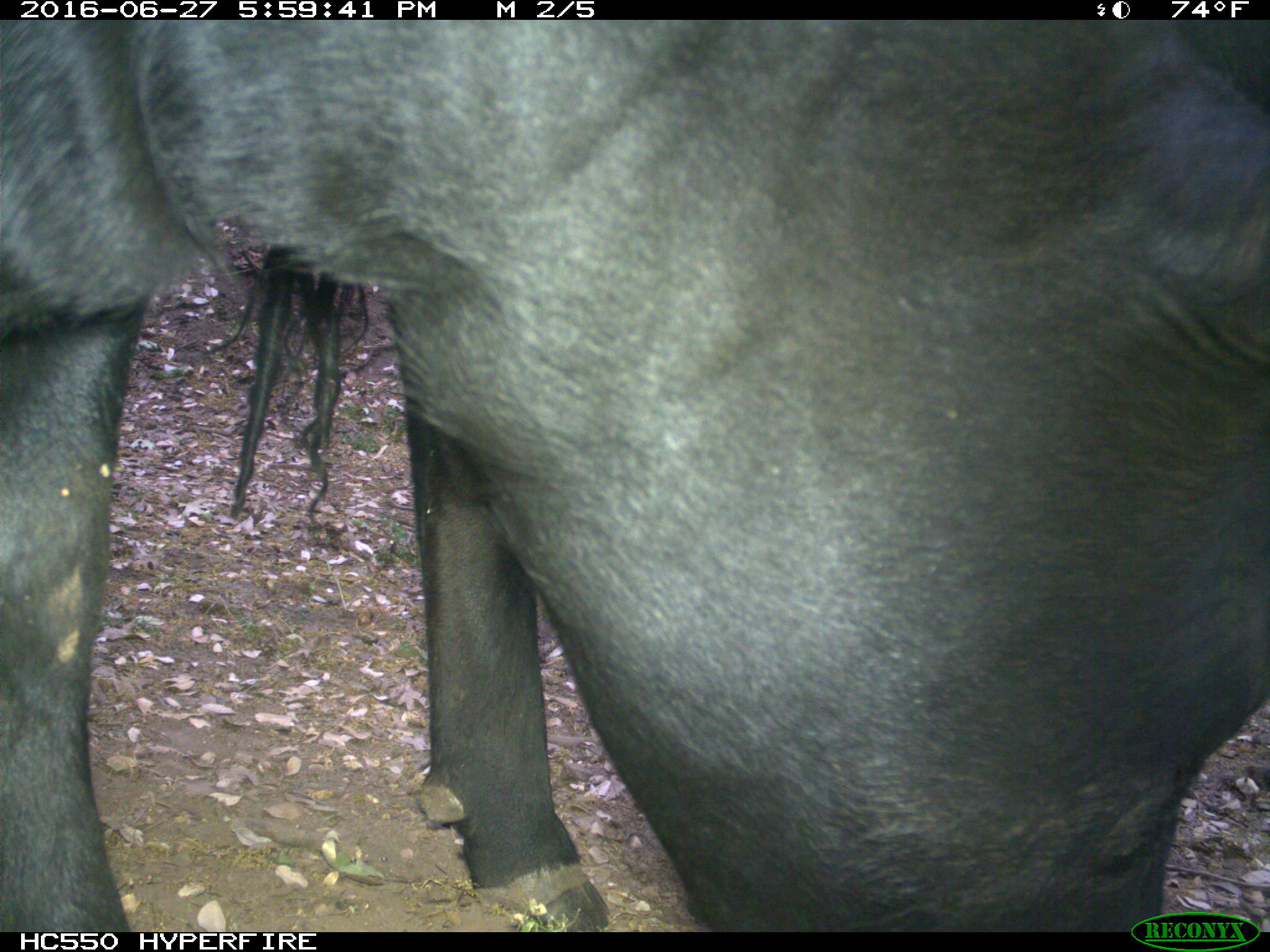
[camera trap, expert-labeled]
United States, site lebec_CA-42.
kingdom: Animalia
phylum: Chordata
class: Mammalia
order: Artiodactyla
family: Bovidae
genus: Bos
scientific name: Bos taurus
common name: domestic cow